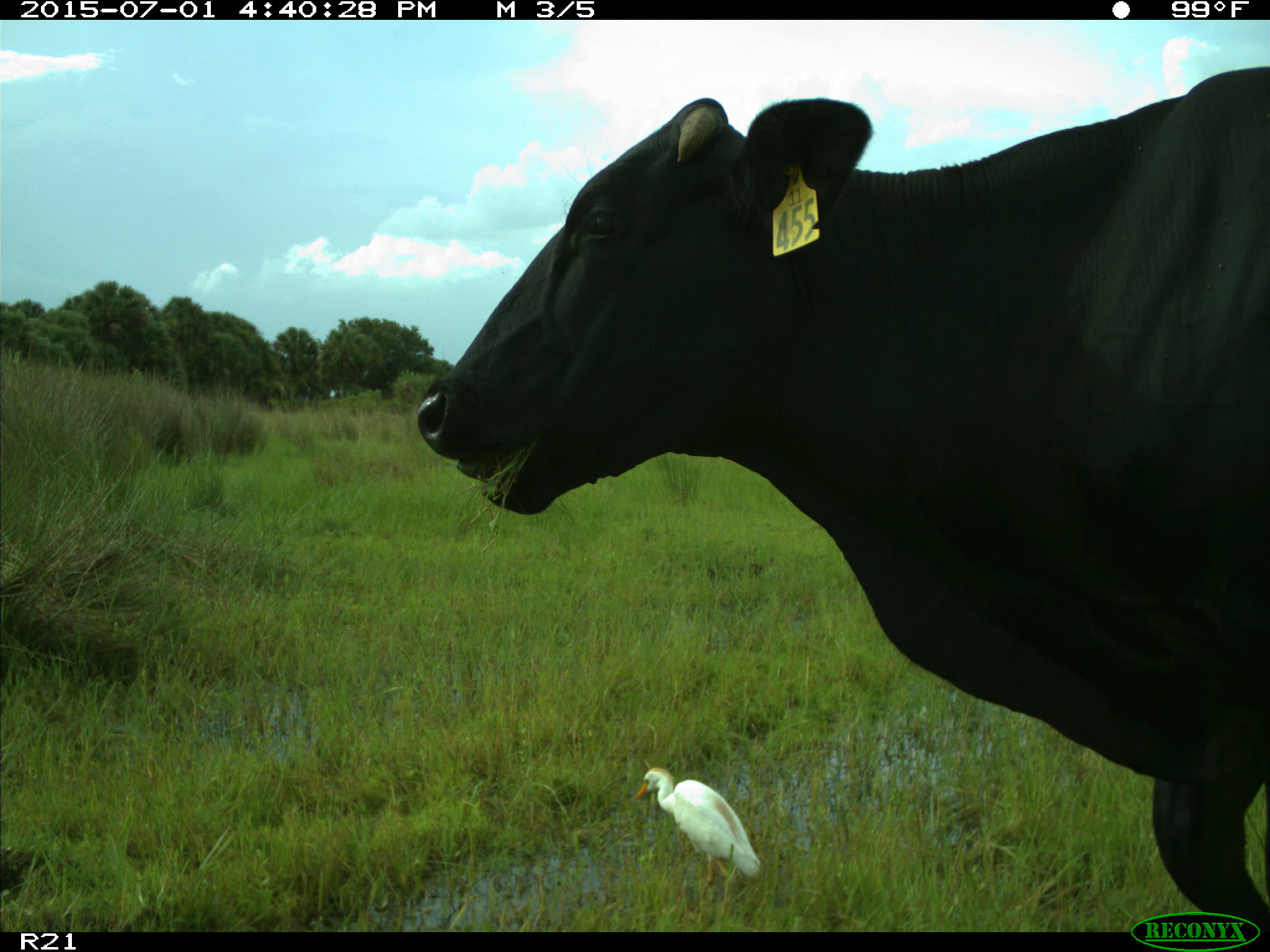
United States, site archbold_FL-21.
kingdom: Animalia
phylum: Chordata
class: Mammalia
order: Artiodactyla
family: Bovidae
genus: Bos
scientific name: Bos taurus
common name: domestic cow